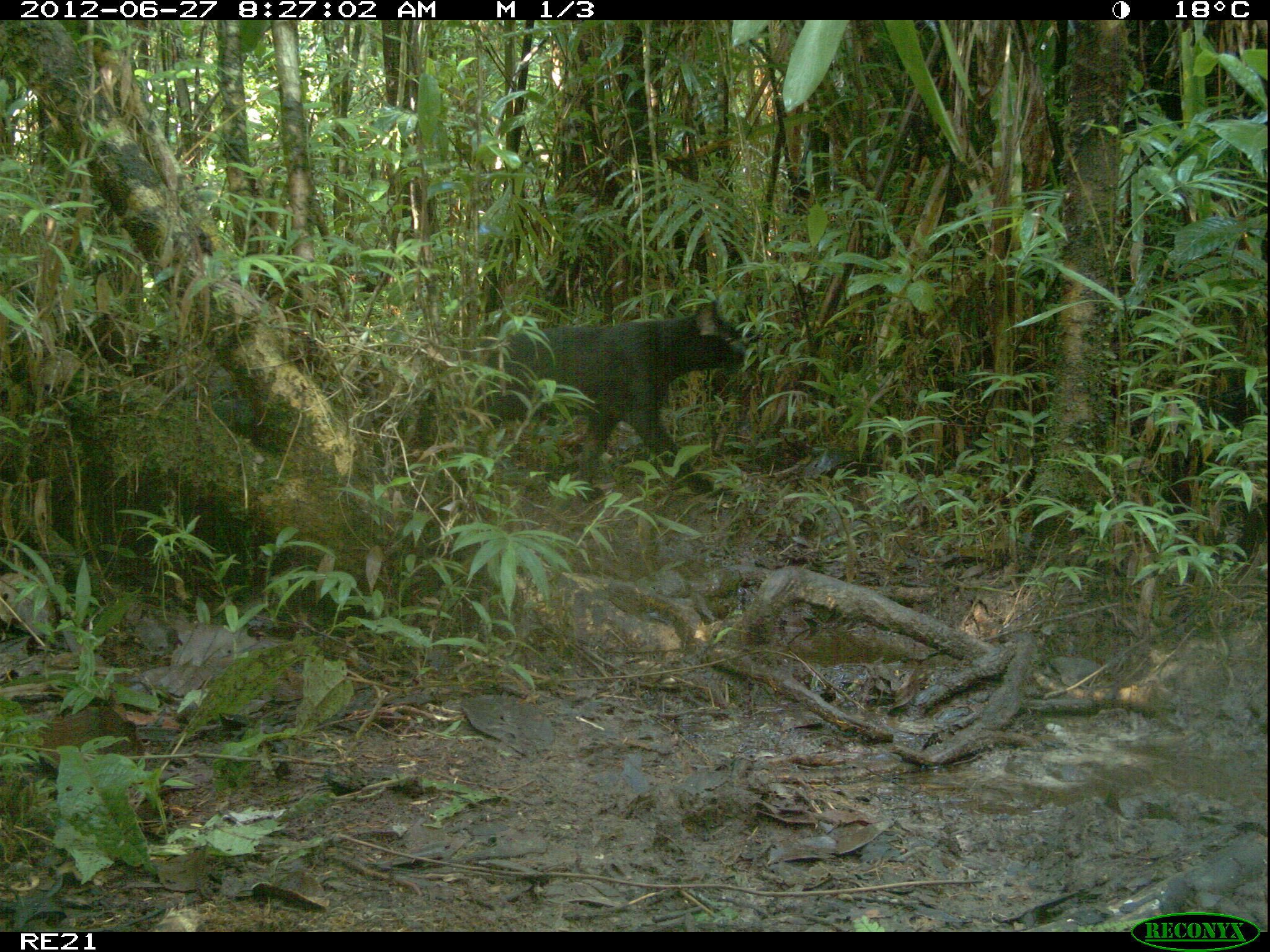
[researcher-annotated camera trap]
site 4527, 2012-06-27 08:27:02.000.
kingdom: Animalia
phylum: Chordata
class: Mammalia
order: Carnivora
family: Felidae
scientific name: Felidae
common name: felids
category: felis sp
Felis sp (felids) (Felidae), count 1.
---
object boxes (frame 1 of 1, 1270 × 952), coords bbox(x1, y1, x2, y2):
felis sp: bbox(429, 301, 747, 487)